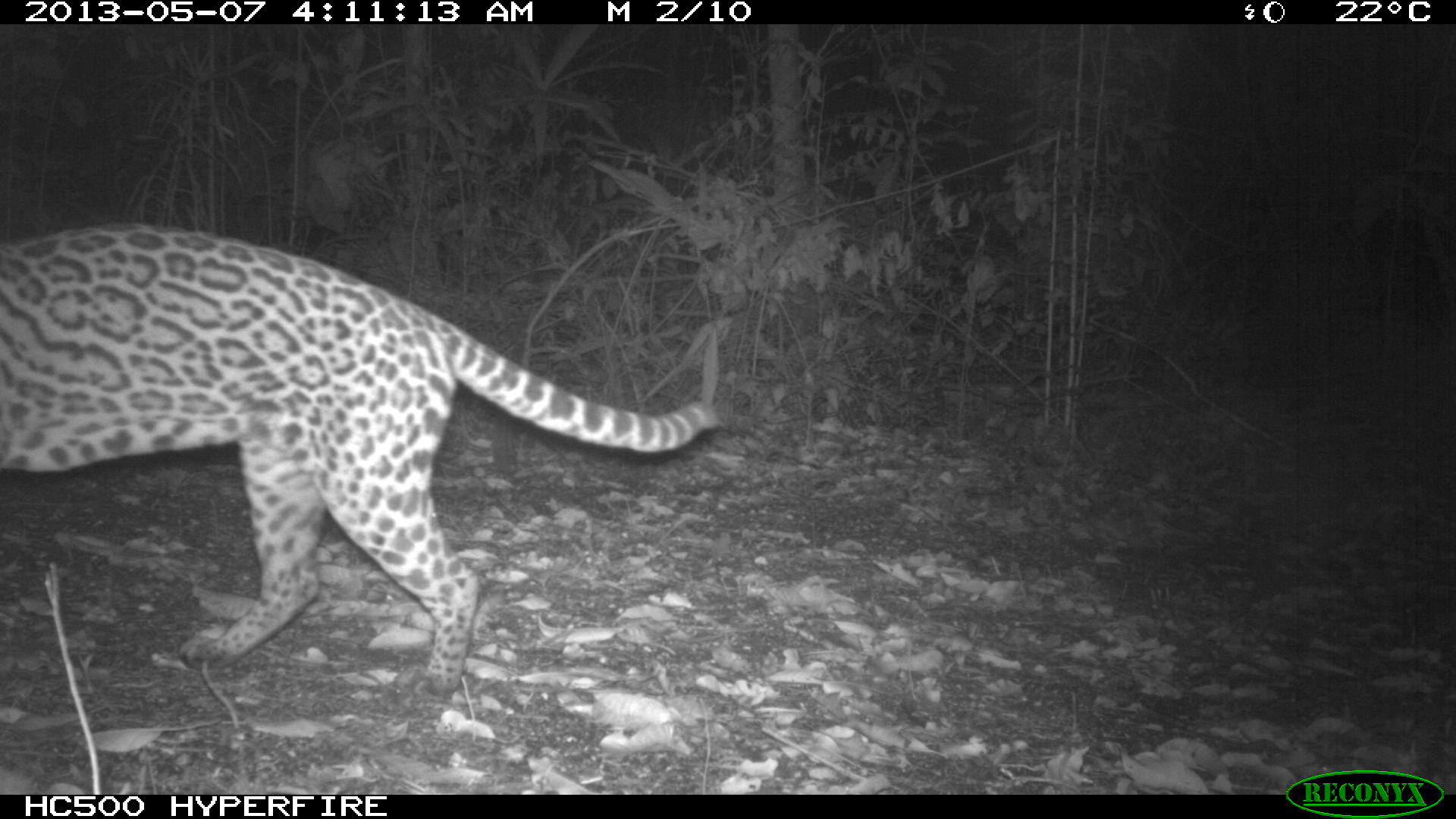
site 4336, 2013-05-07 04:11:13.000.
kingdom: Animalia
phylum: Chordata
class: Mammalia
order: Carnivora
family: Felidae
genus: Leopardus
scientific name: Leopardus pardalis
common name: ocelot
Leopardus pardalis (ocelot), count 1, sex female.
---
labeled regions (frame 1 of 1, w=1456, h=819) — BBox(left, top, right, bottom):
leopardus pardalis: BBox(0, 216, 722, 702)